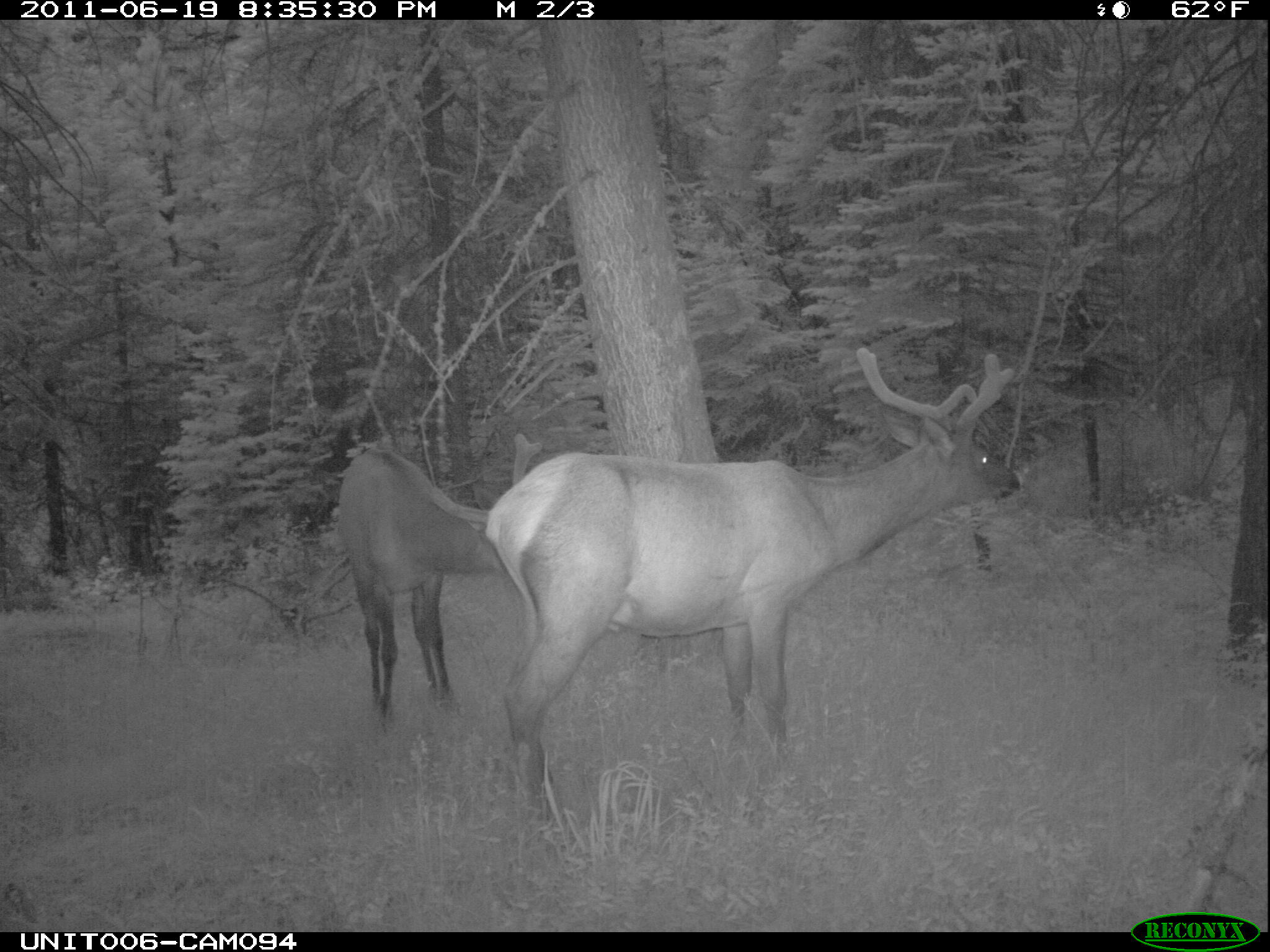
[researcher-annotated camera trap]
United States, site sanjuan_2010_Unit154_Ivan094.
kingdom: Animalia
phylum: Chordata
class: Mammalia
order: Artiodactyla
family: Cervidae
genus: Cervus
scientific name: Cervus elaphus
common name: red deer